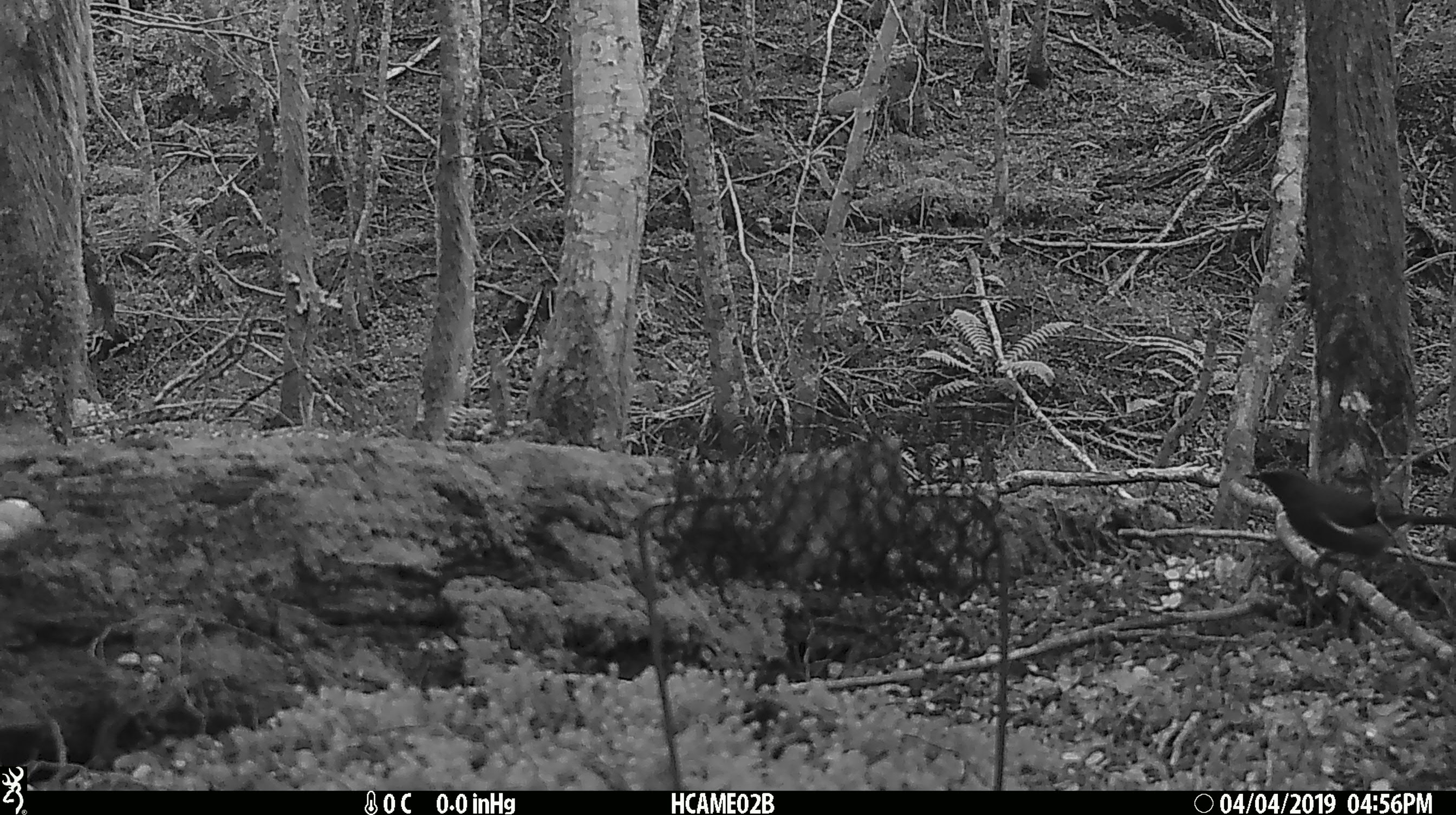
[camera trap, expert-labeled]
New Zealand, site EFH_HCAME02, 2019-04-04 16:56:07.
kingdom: Animalia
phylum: Chordata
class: Aves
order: Passeriformes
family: Meliphagidae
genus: Anthornis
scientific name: Anthornis melanura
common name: new zealand bellbird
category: bellbird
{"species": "bellbird (new zealand bellbird) (Anthornis melanura)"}